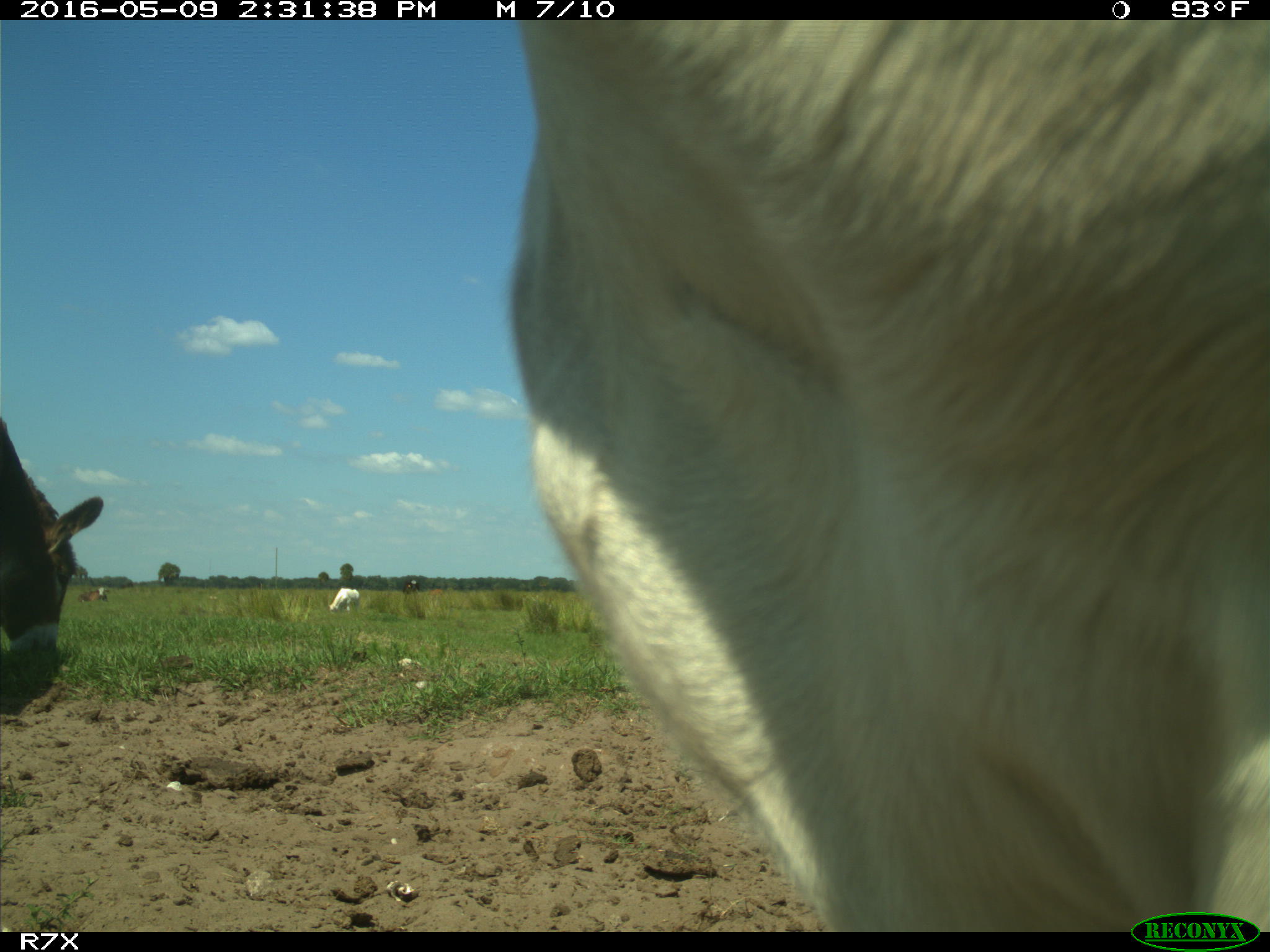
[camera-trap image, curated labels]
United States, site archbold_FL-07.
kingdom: Animalia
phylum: Chordata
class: Mammalia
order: Artiodactyla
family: Bovidae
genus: Bos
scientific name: Bos taurus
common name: domestic cow